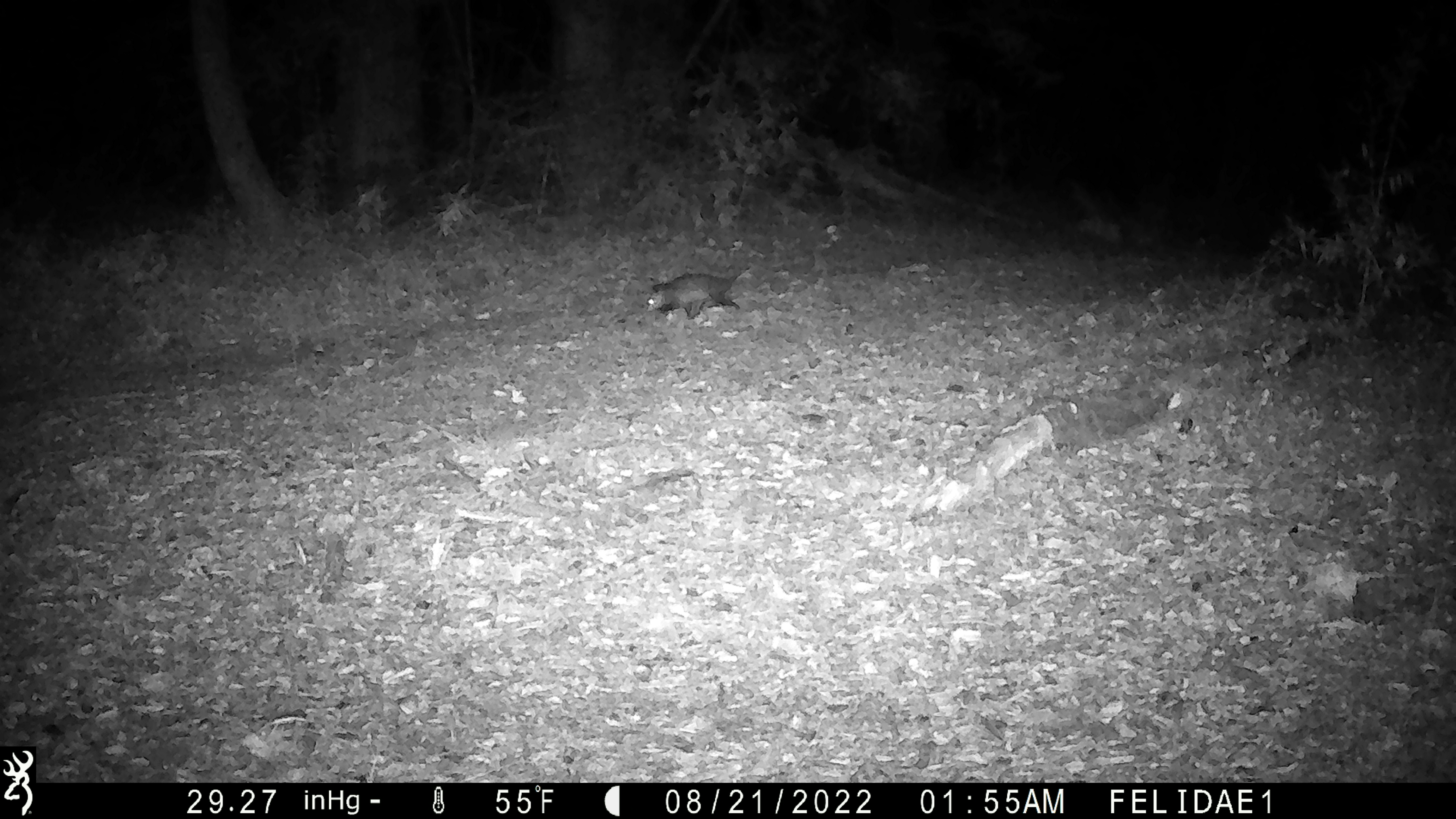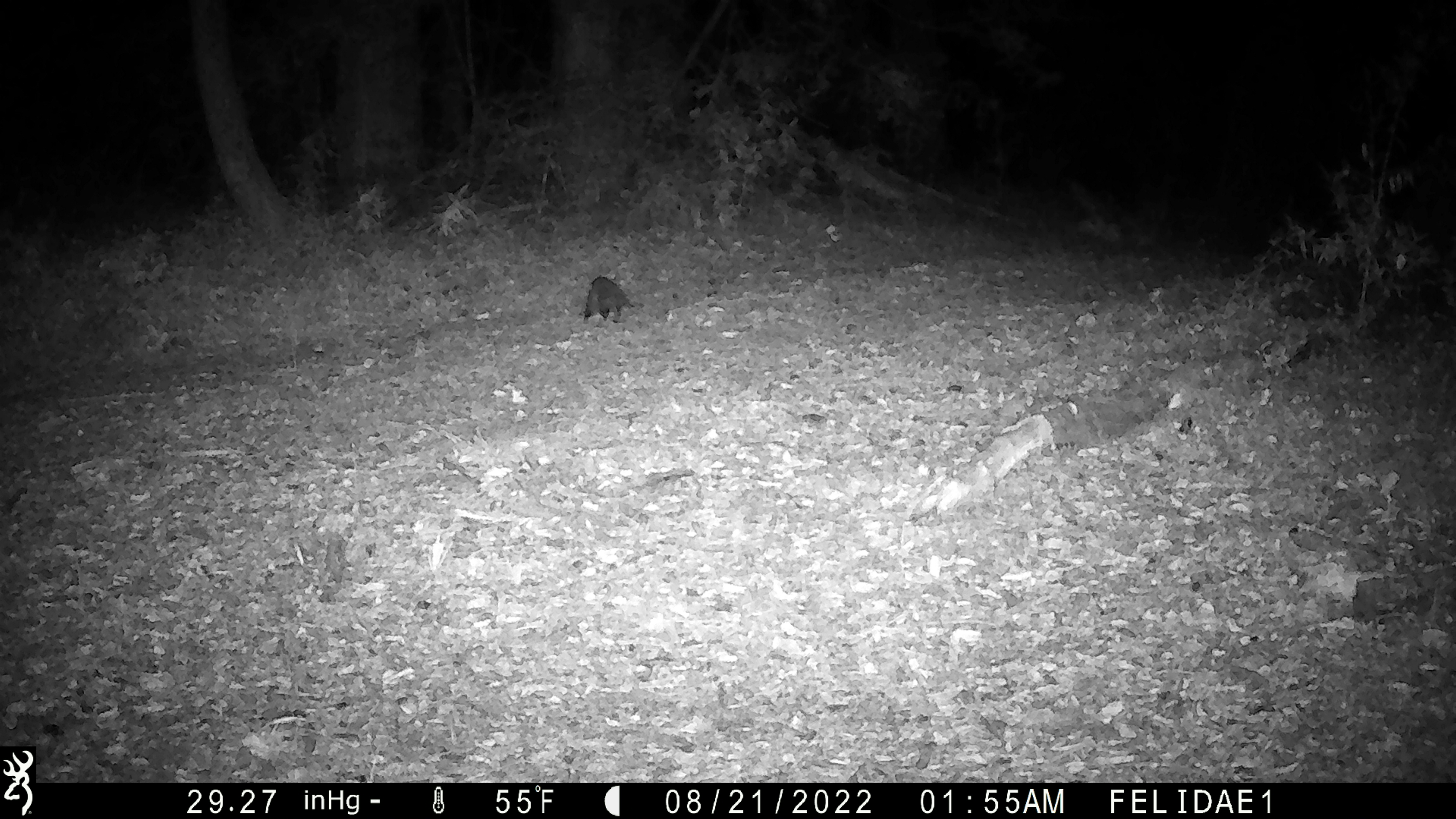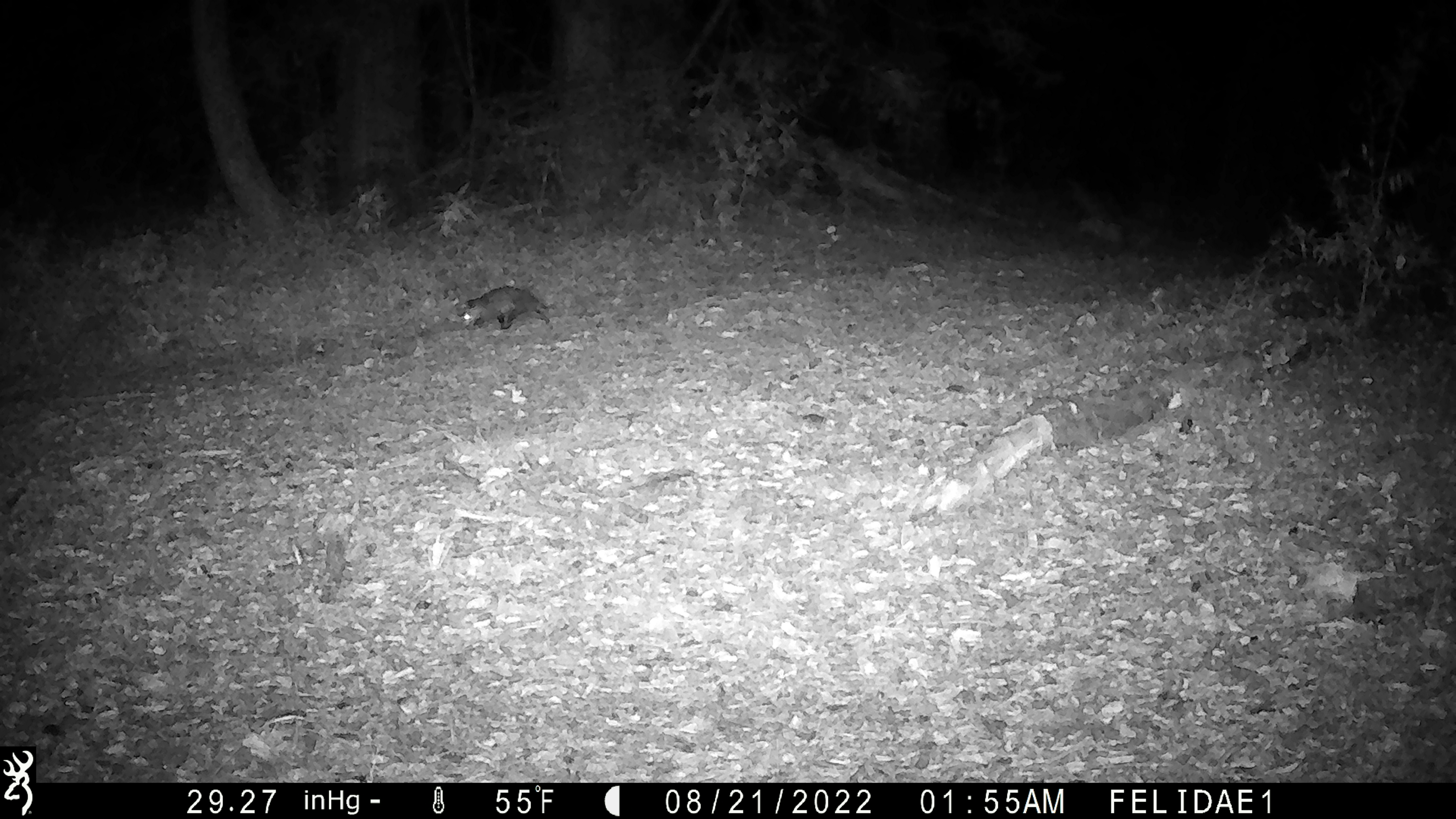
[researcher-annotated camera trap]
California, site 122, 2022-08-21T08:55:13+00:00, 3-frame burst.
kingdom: Animalia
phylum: Chordata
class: Mammalia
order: Didelphimorphia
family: Didelphidae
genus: Didelphis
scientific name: Didelphis virginiana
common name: virginia opossum